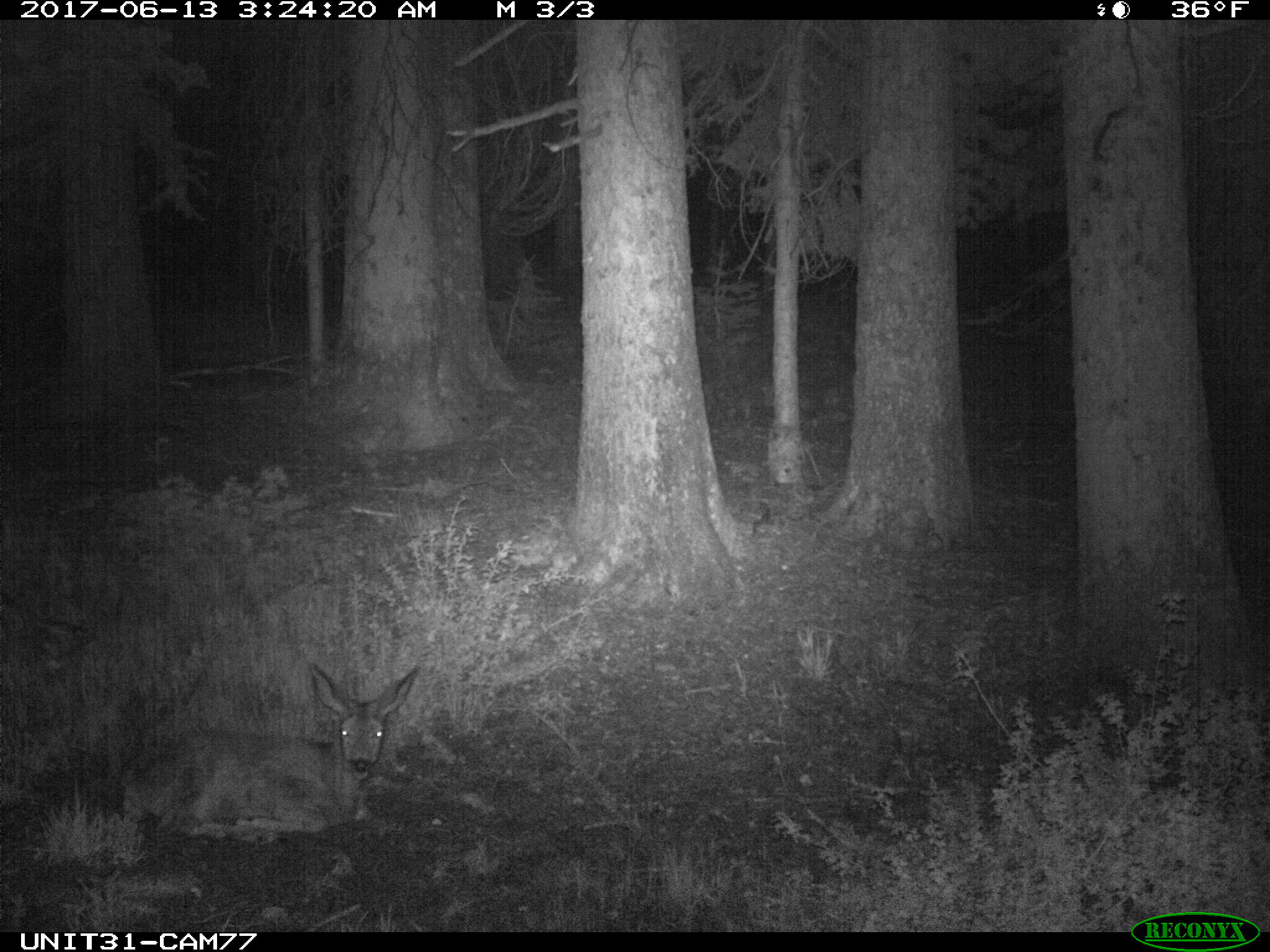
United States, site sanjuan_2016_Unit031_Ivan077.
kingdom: Animalia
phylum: Chordata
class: Mammalia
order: Artiodactyla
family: Cervidae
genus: Odocoileus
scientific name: Odocoileus hemionus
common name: mule deer